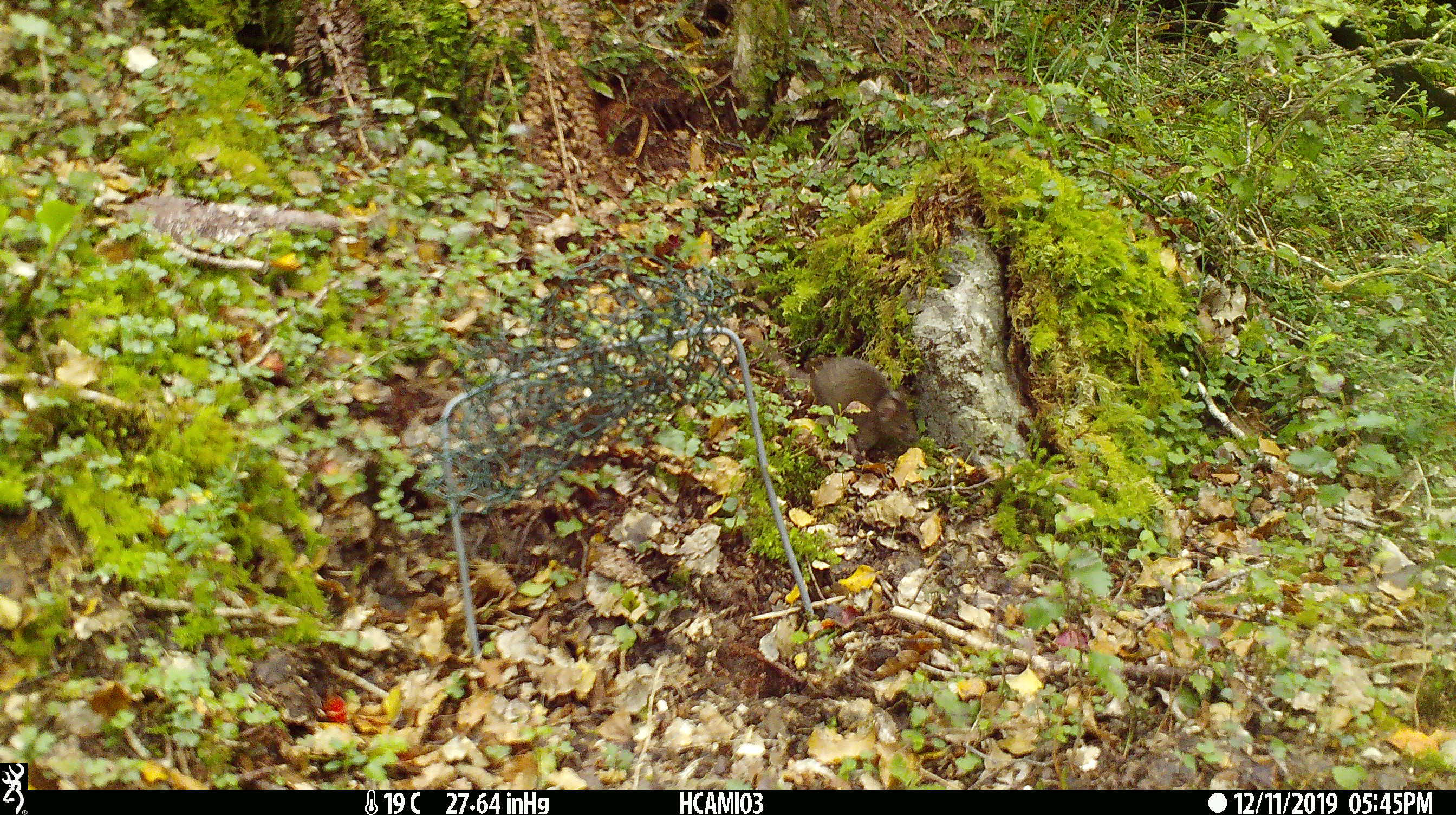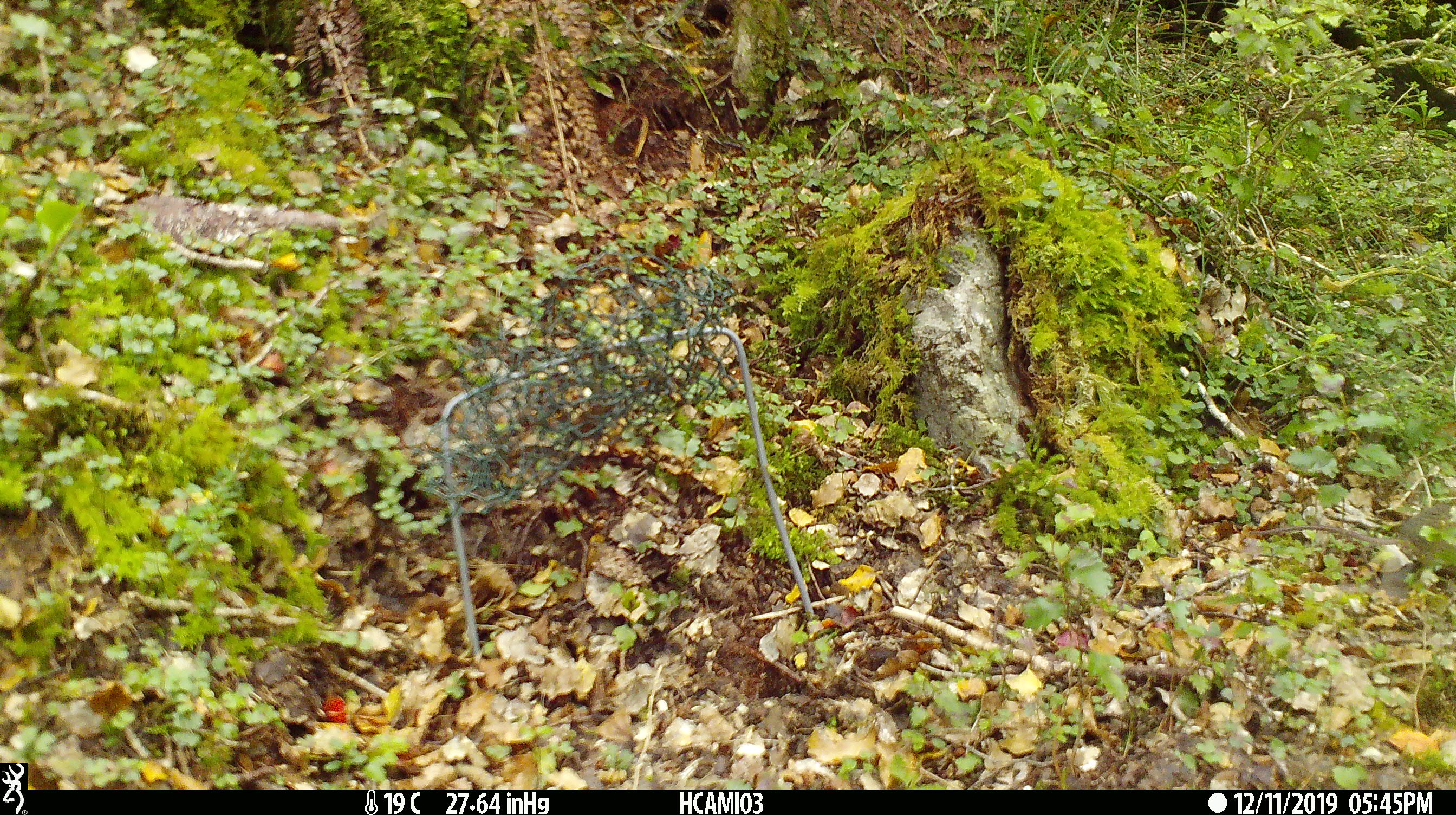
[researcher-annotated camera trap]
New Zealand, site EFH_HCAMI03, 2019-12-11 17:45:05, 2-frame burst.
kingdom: Animalia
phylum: Chordata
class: Mammalia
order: Rodentia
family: Muridae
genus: Mus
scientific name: Mus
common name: mouse